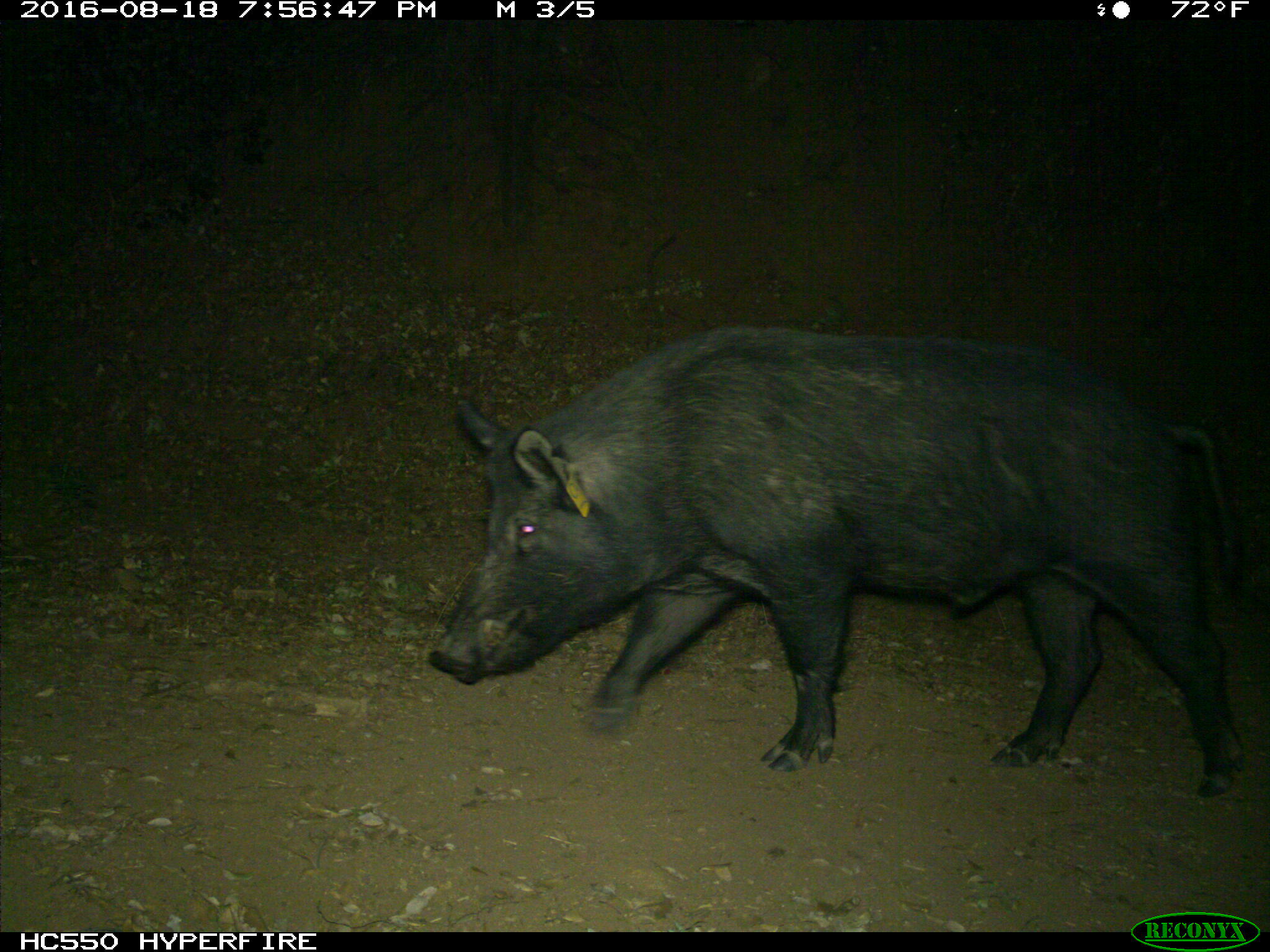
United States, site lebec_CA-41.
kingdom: Animalia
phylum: Chordata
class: Mammalia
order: Artiodactyla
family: Suidae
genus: Sus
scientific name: Sus scrofa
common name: wild boar